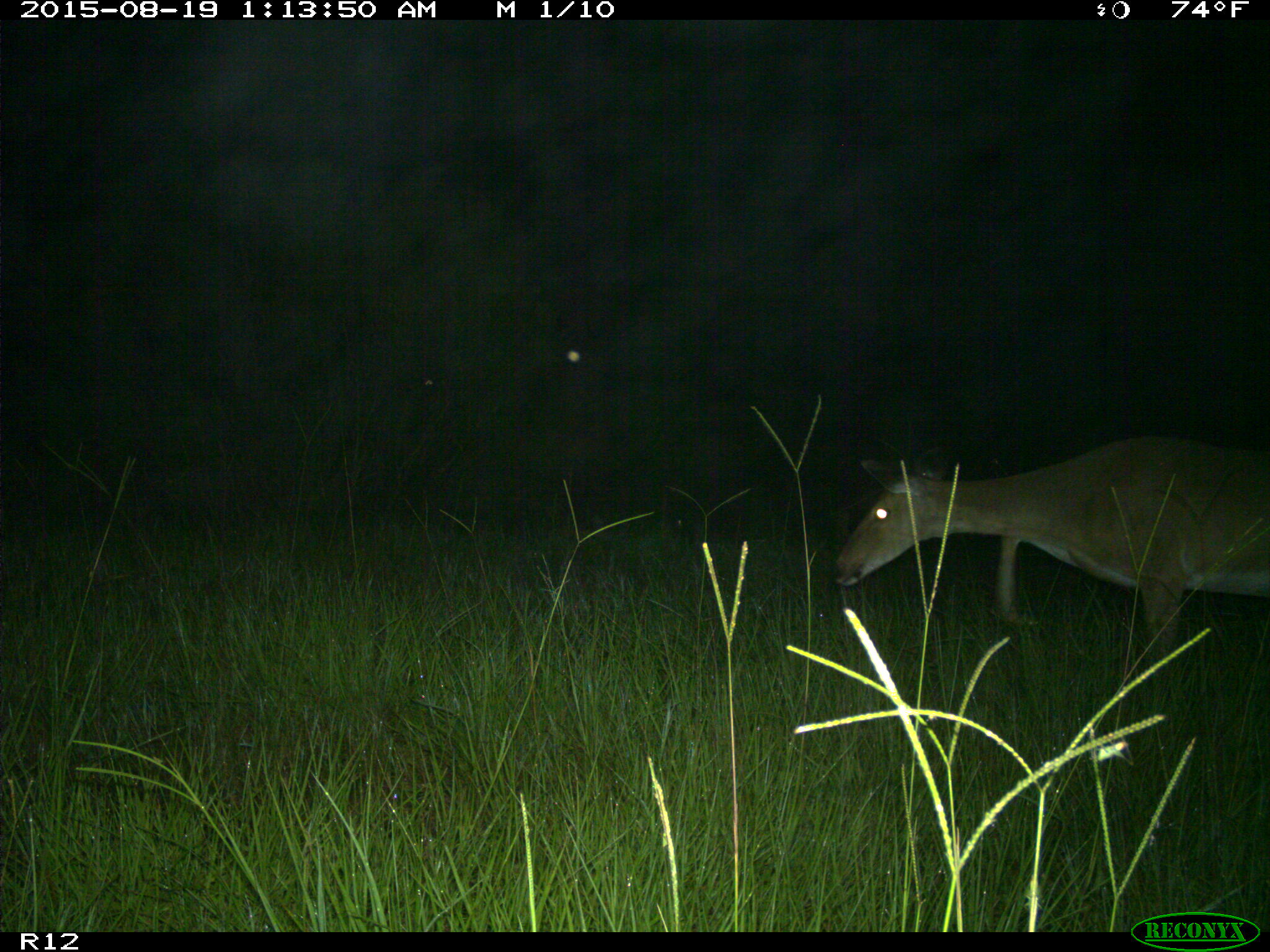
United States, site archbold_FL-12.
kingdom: Animalia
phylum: Chordata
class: Mammalia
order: Artiodactyla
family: Cervidae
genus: Odocoileus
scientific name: Odocoileus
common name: deer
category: unidentified deer